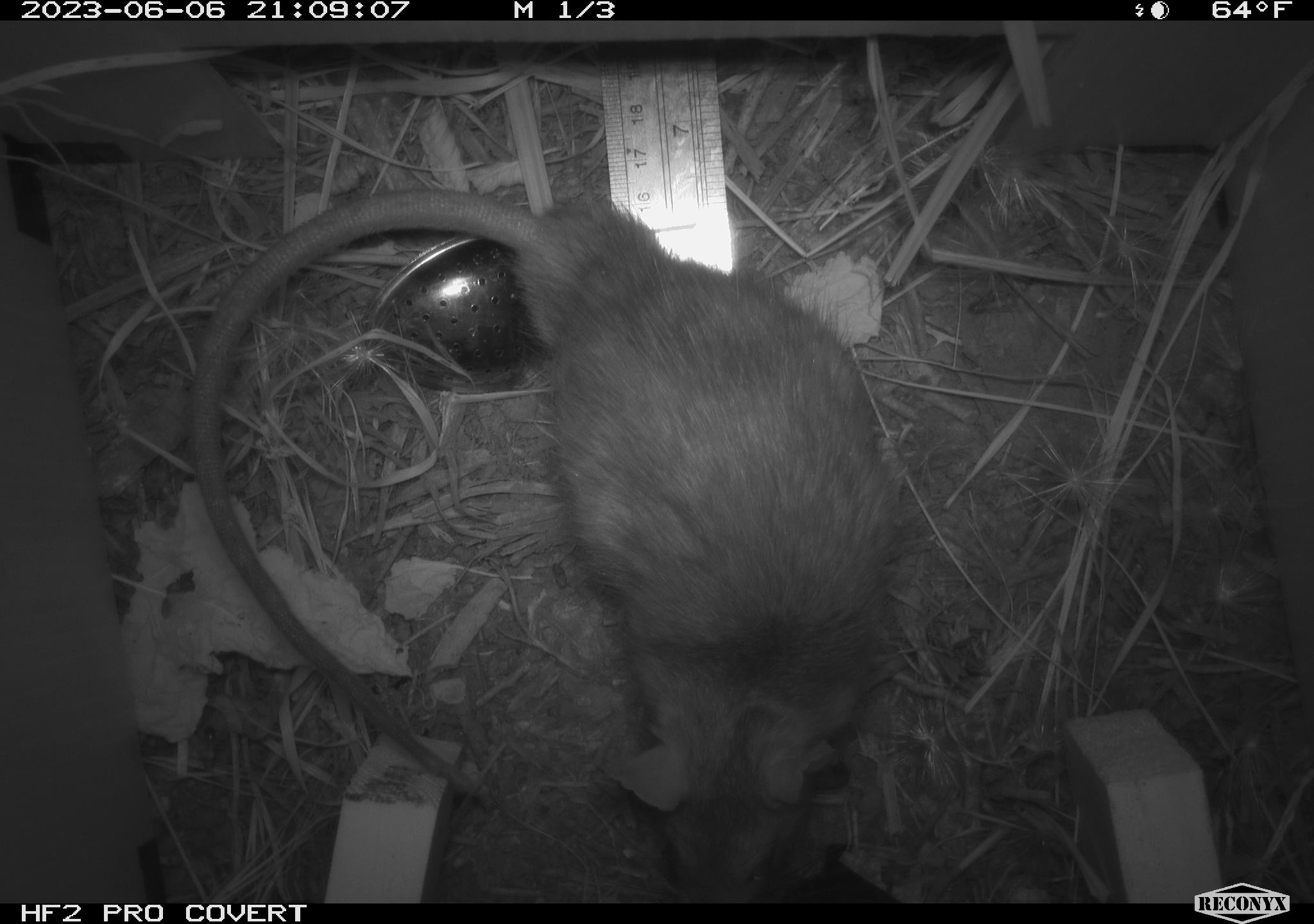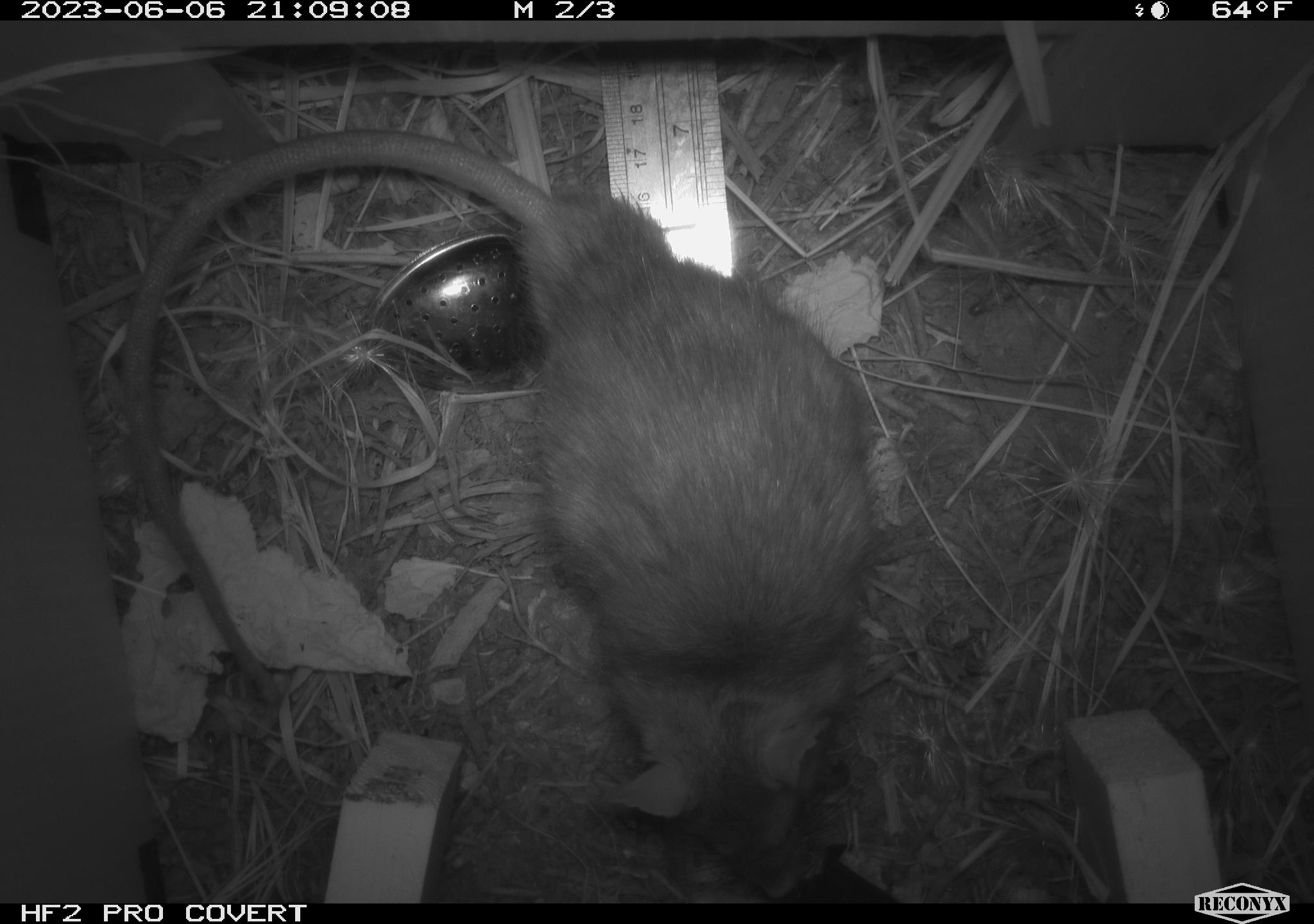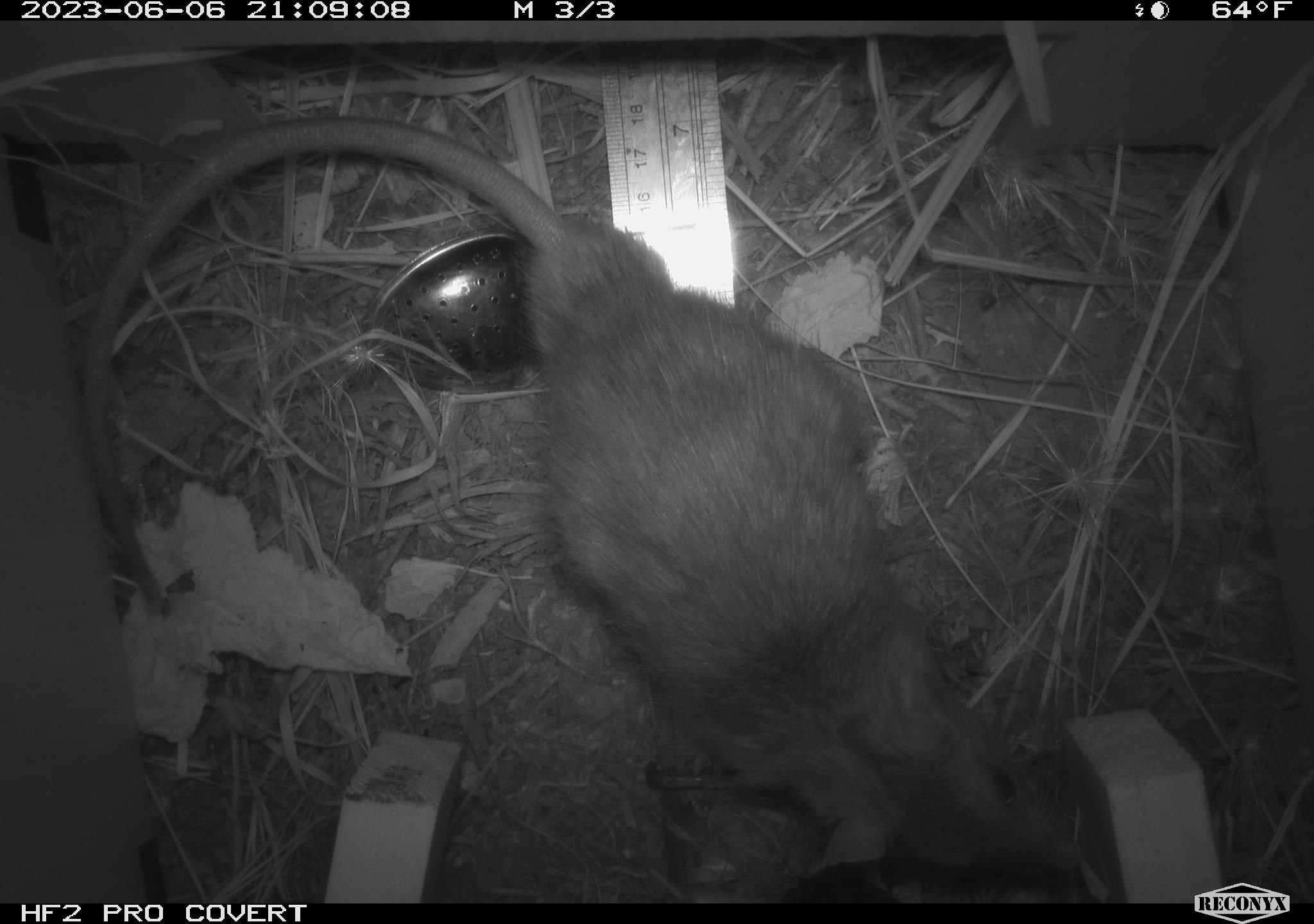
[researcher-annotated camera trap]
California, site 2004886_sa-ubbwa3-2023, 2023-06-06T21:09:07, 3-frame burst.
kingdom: Animalia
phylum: Chordata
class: Mammalia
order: Rodentia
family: Muridae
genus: Rattus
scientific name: Rattus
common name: rat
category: rattus species